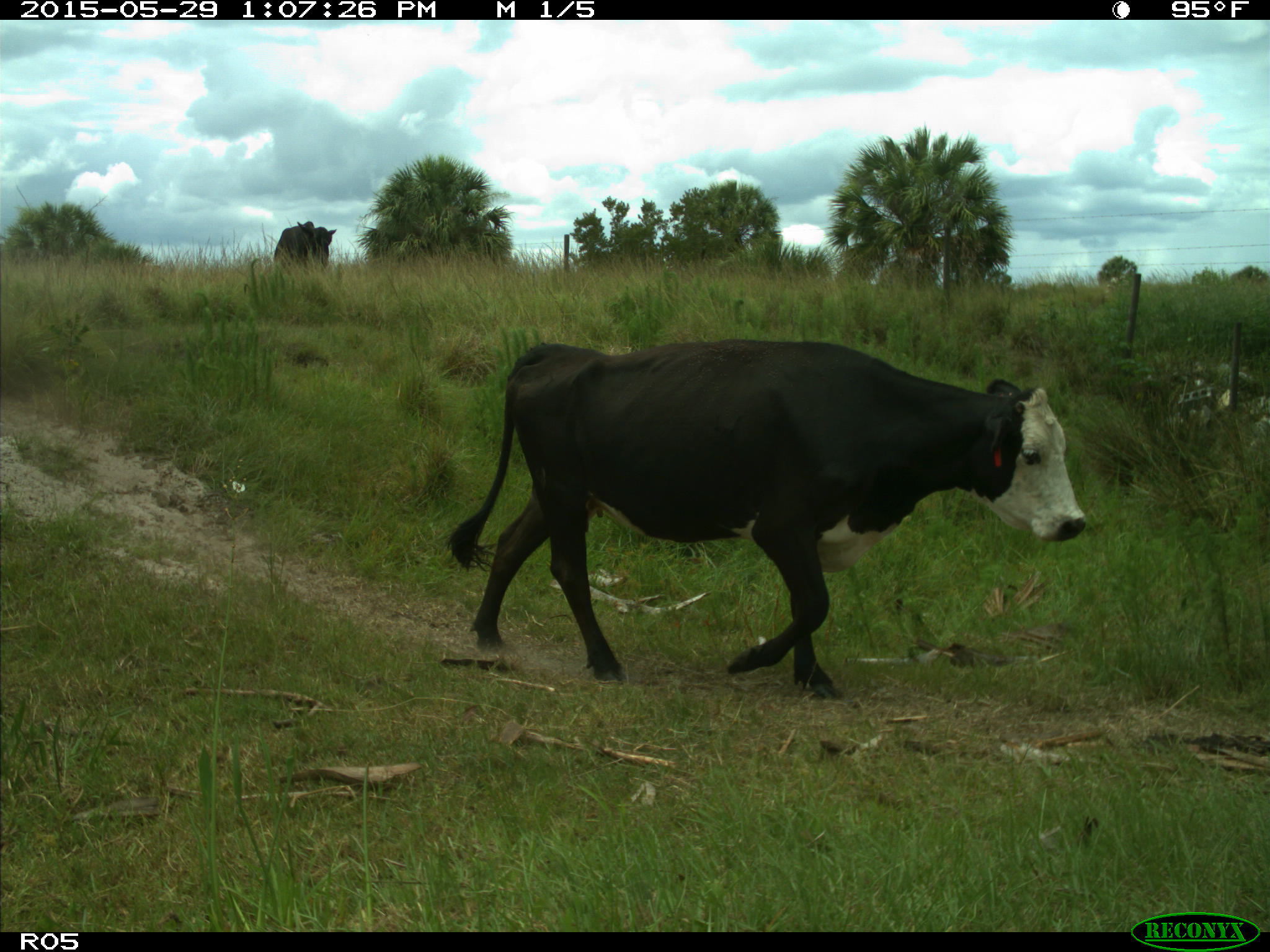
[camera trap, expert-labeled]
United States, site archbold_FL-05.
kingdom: Animalia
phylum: Chordata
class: Mammalia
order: Artiodactyla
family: Bovidae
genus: Bos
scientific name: Bos taurus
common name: domestic cow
Bos taurus (domestic cow).